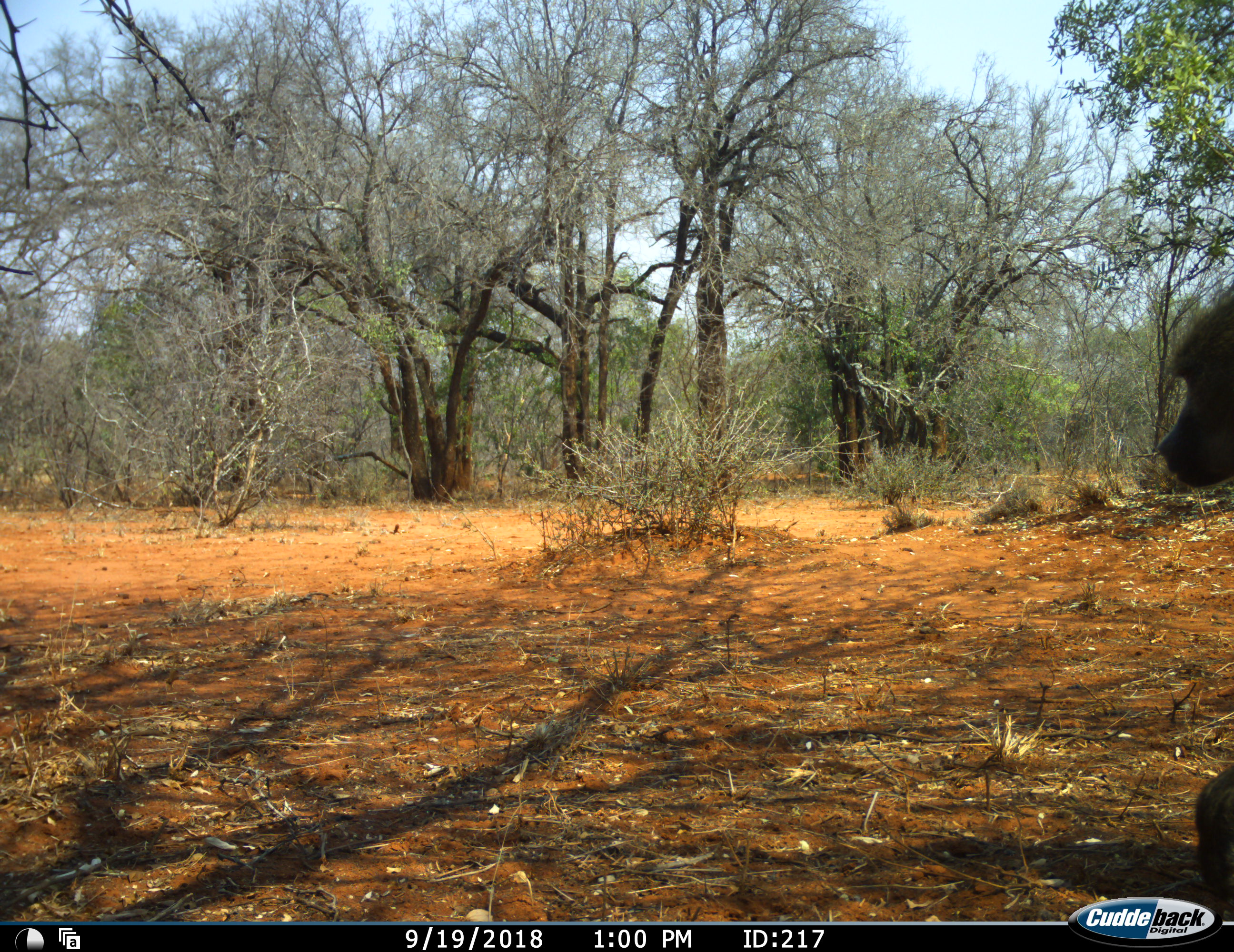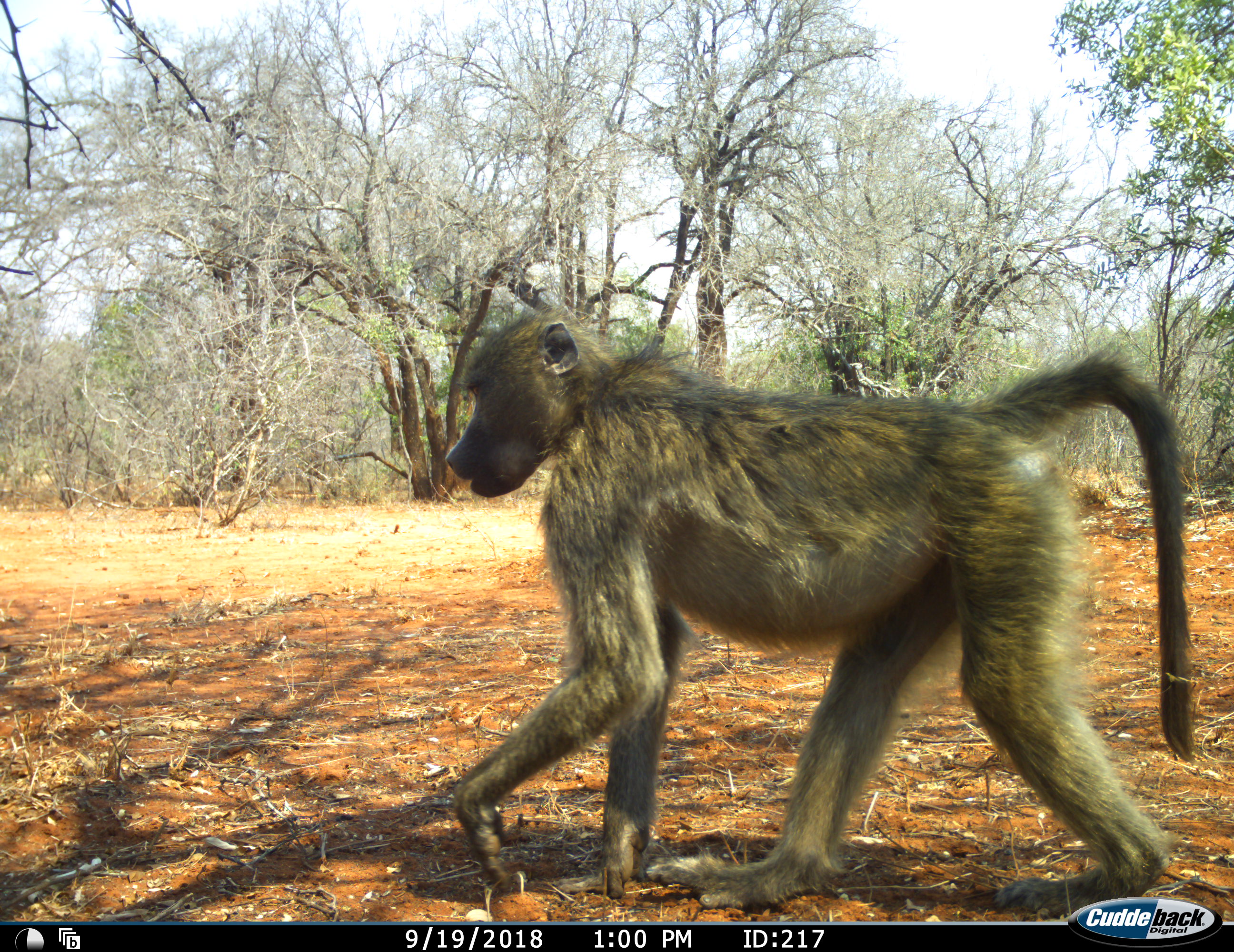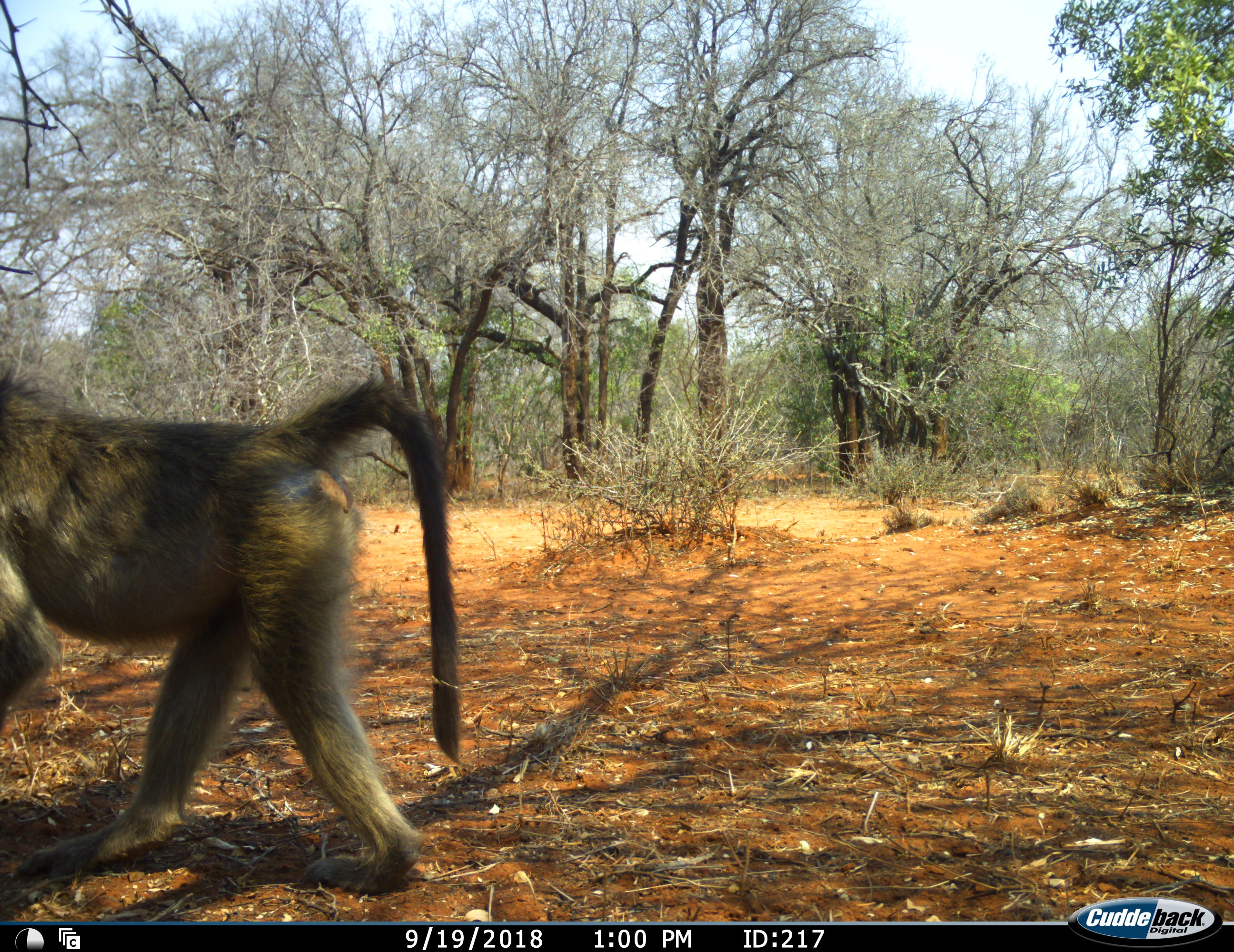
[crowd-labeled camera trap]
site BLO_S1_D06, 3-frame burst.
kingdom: Animalia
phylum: Chordata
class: Mammalia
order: Primates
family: Cercopithecidae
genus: Papio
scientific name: Papio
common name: baboon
Baboon (Papio), count 1. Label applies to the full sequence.